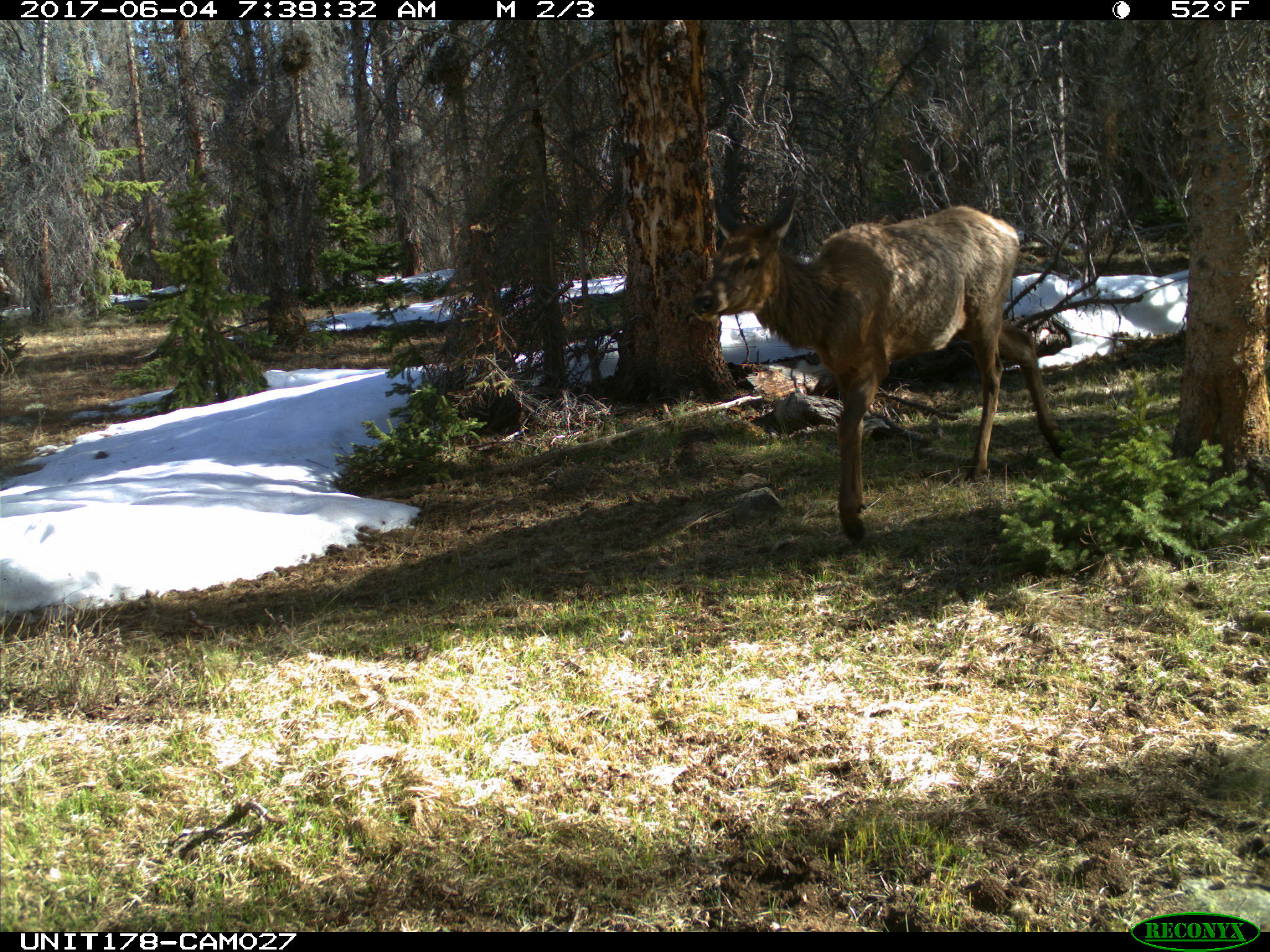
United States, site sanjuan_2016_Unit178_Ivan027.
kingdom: Animalia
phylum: Chordata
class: Mammalia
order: Artiodactyla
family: Cervidae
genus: Cervus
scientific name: Cervus elaphus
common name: red deer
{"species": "Cervus elaphus (red deer)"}